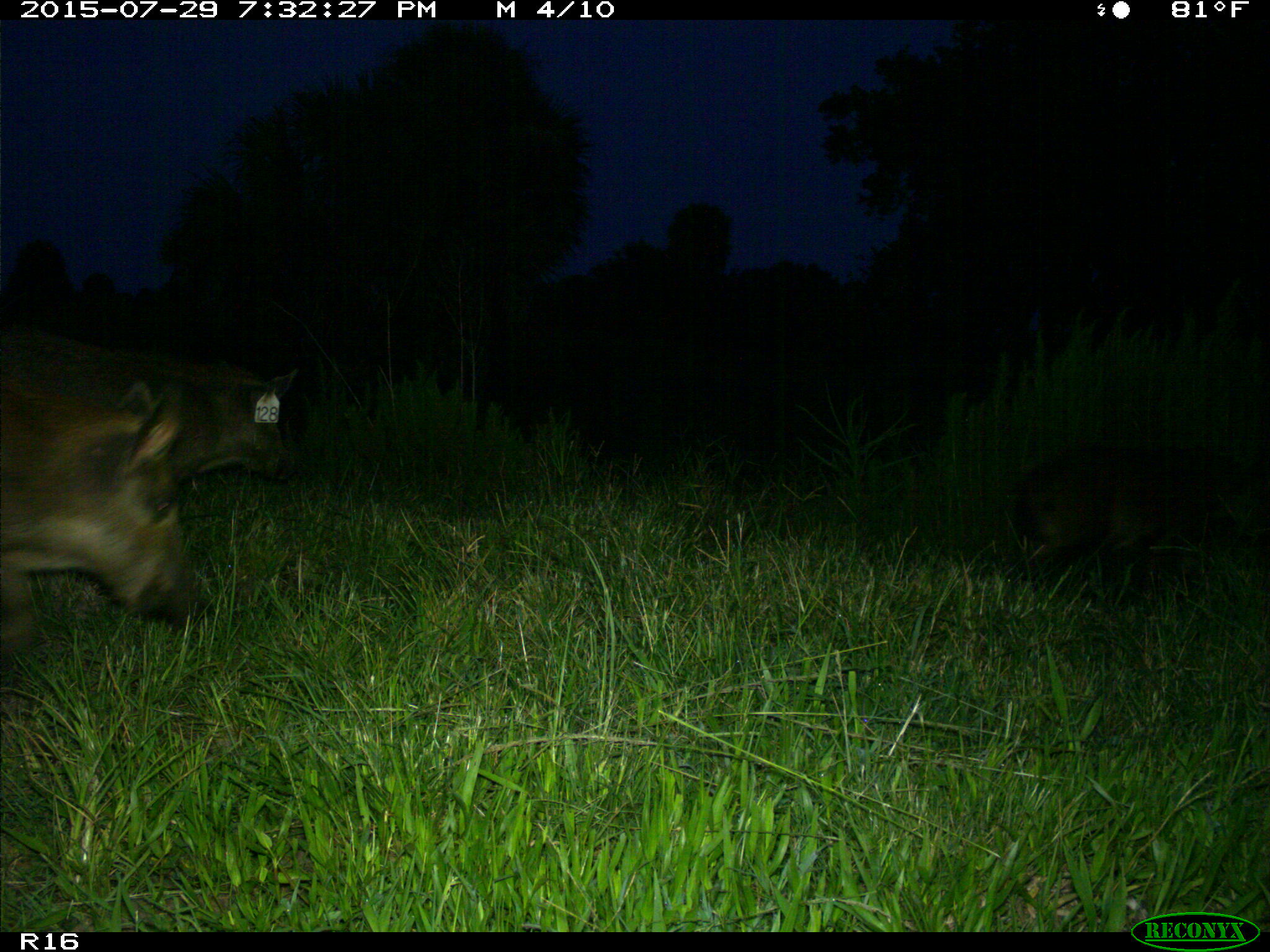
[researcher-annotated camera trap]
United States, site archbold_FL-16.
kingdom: Animalia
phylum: Chordata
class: Mammalia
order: Artiodactyla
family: Suidae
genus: Sus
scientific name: Sus scrofa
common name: wild boar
Sus scrofa (wild boar).